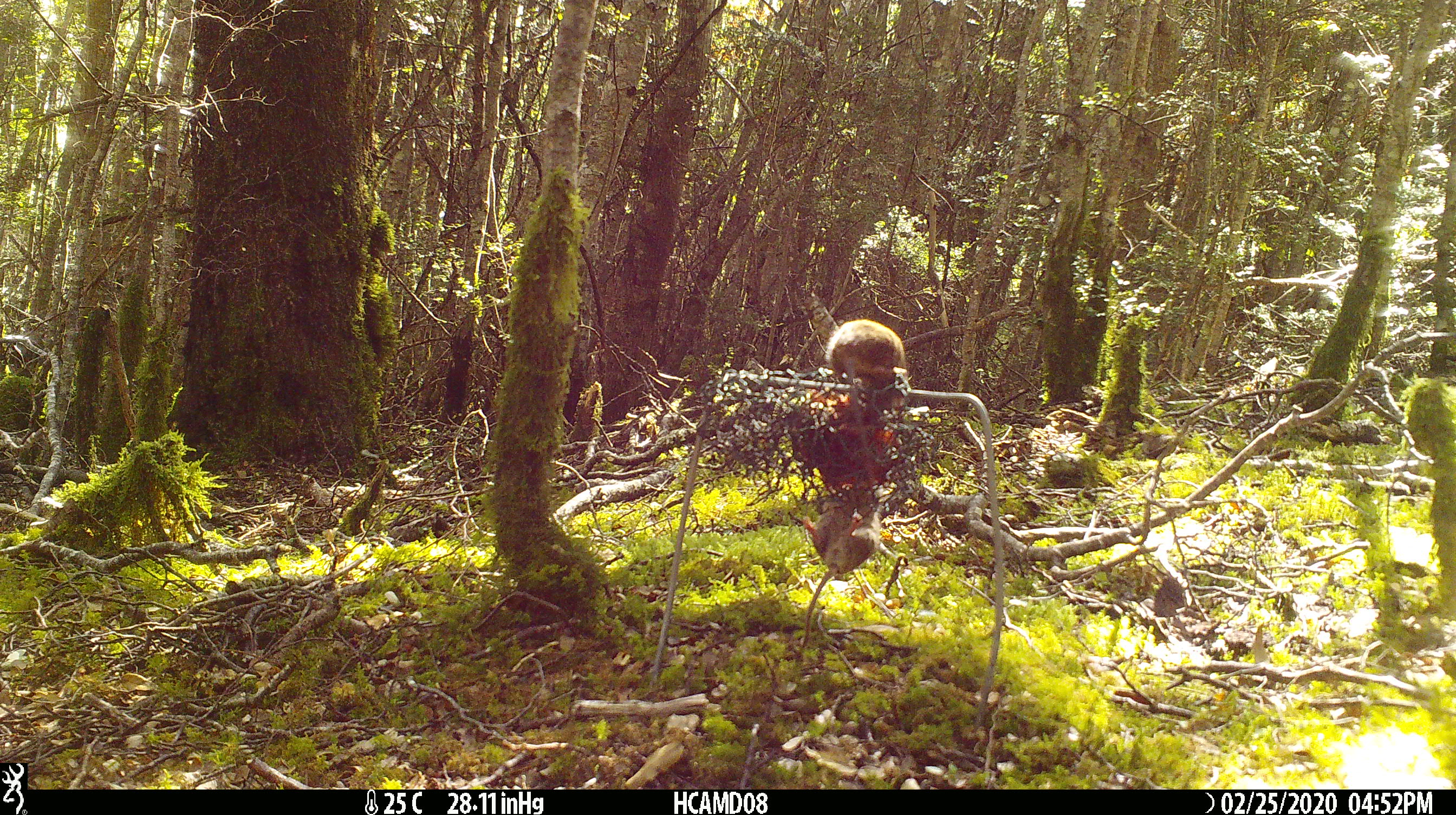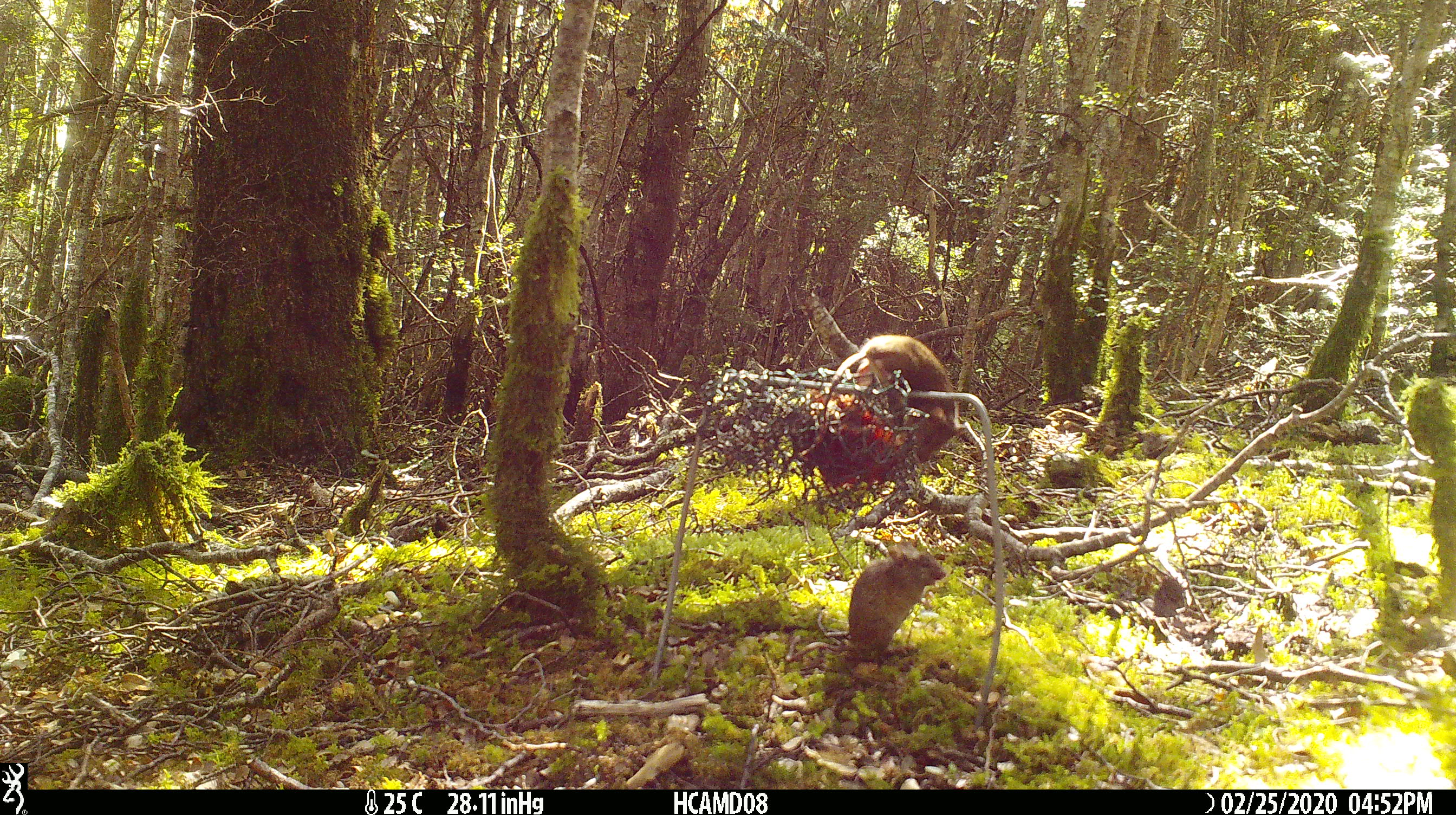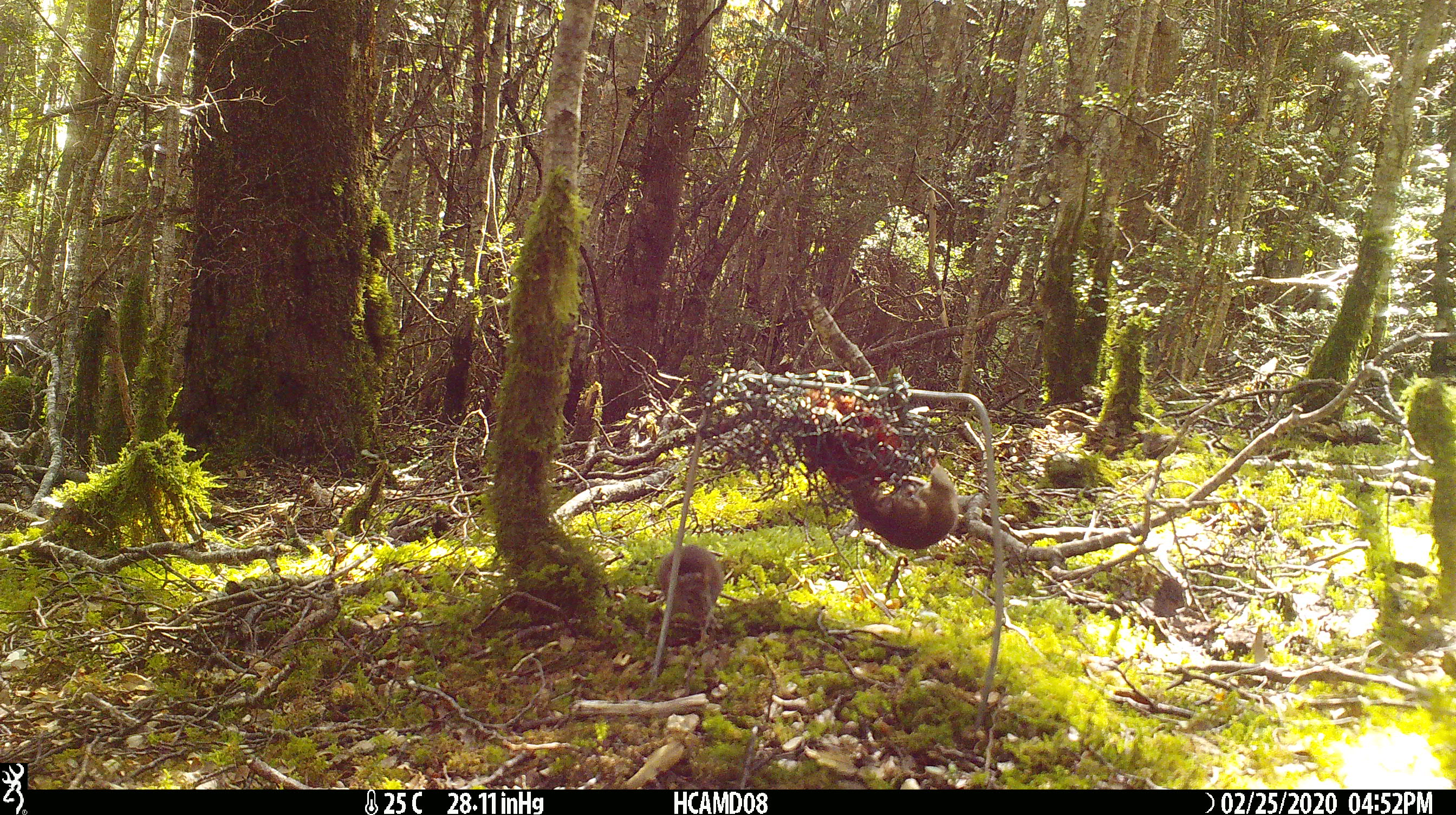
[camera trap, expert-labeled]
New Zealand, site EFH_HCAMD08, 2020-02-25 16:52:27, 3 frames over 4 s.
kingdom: Animalia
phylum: Chordata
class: Mammalia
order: Rodentia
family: Muridae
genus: Mus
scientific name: Mus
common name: mouse